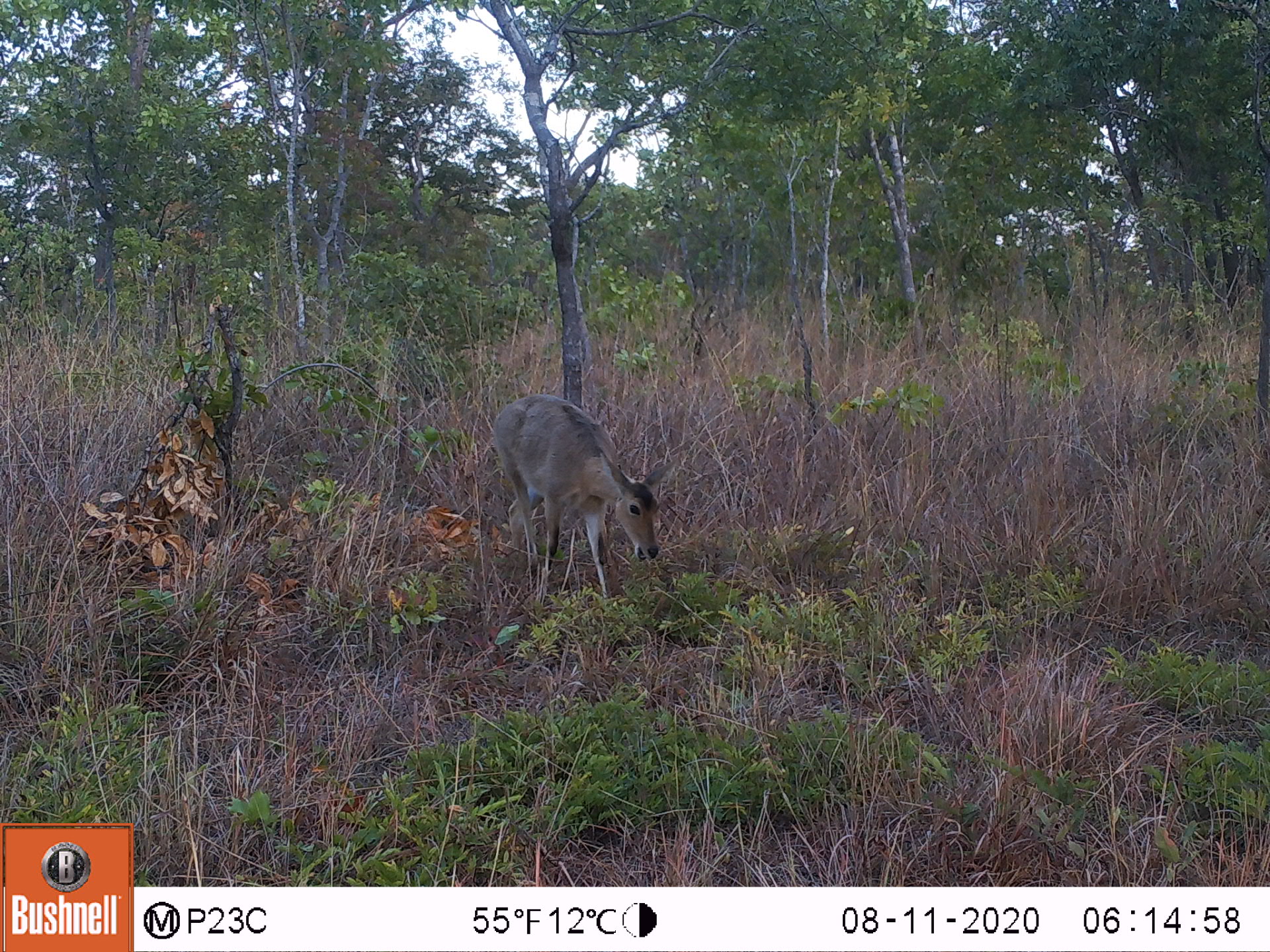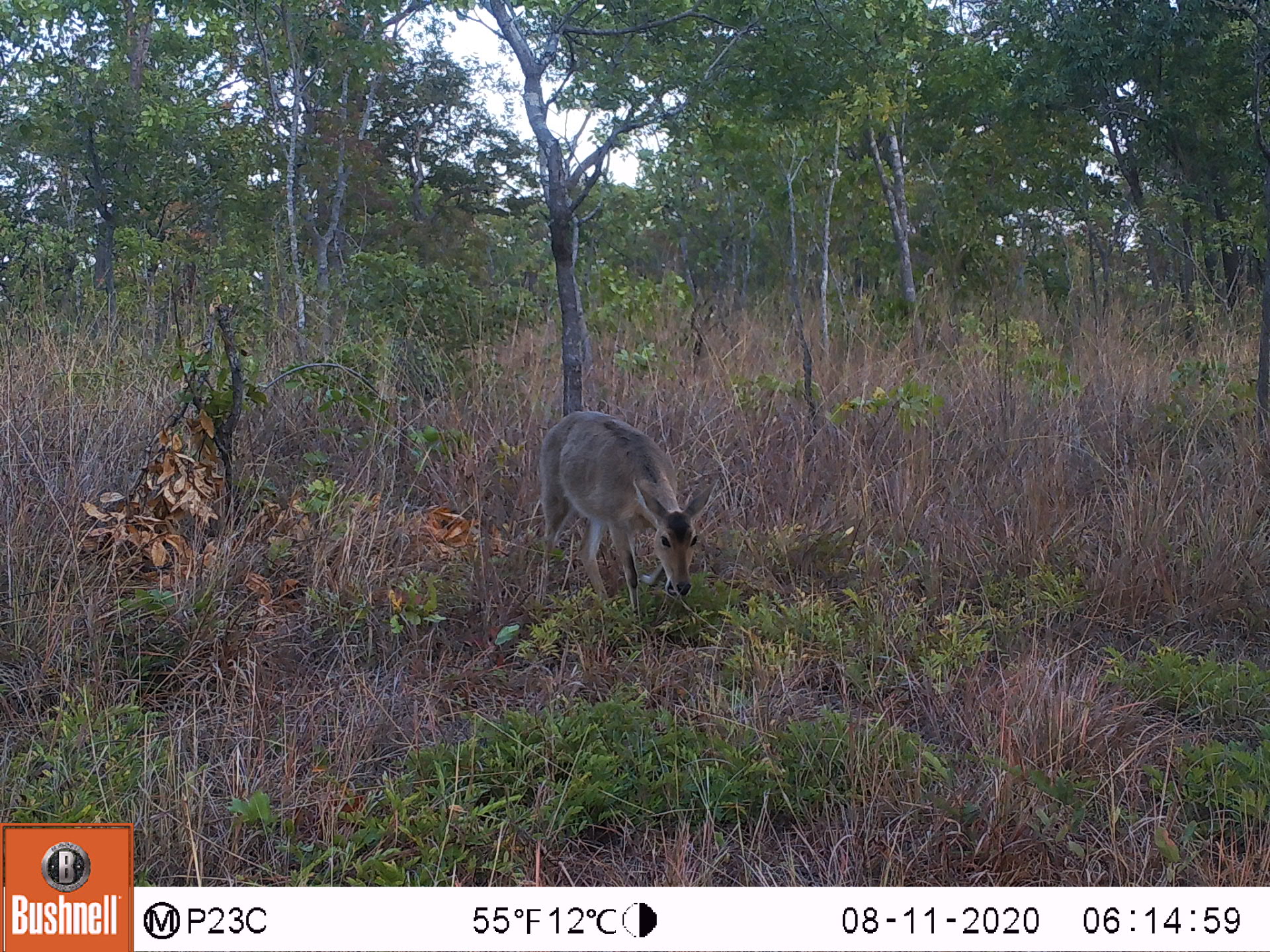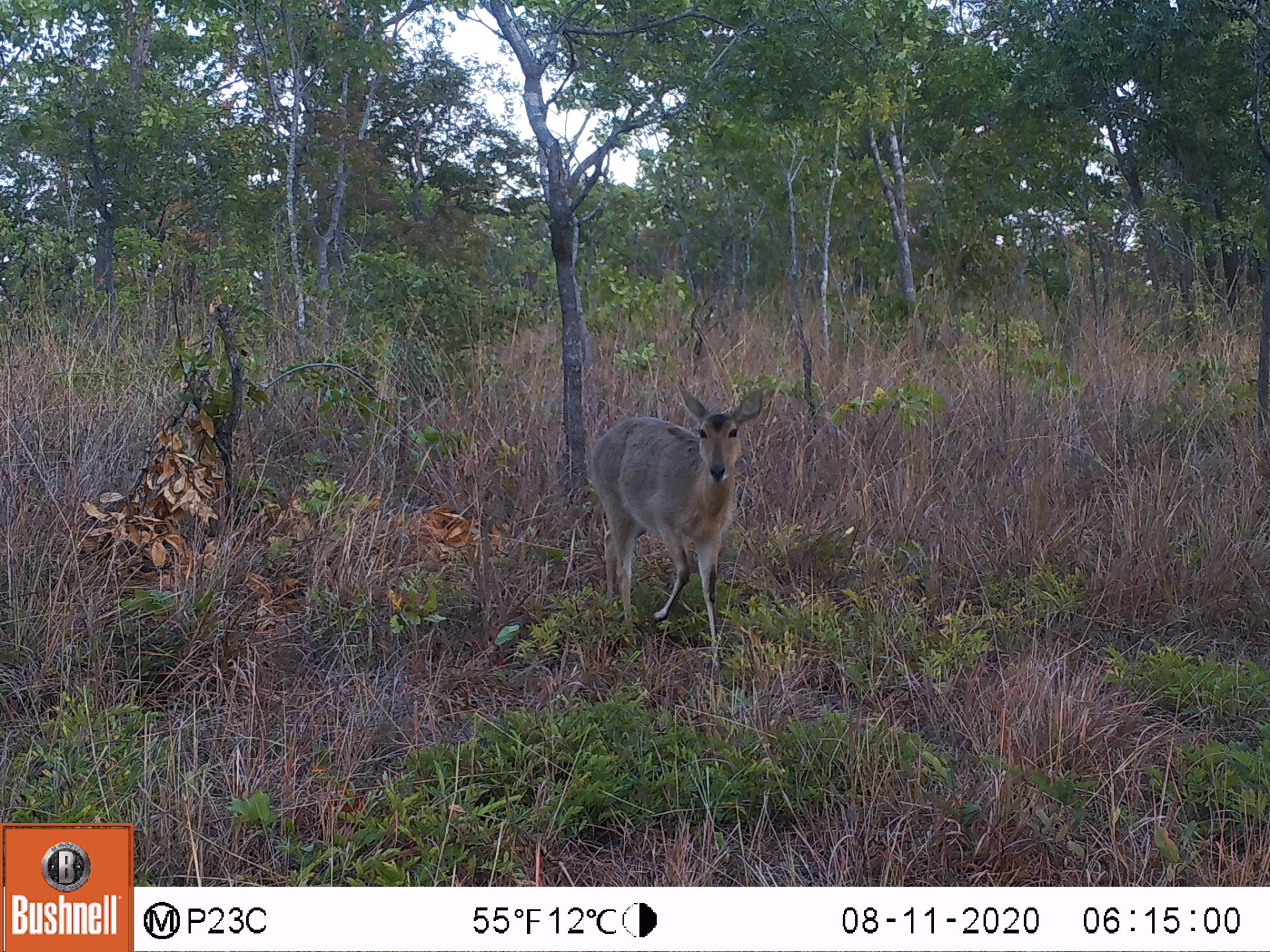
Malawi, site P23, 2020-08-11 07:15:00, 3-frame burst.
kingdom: Animalia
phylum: Chordata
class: Mammalia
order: Artiodactyla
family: Bovidae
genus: Redunca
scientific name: Redunca arundinum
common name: southern reedbuck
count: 1